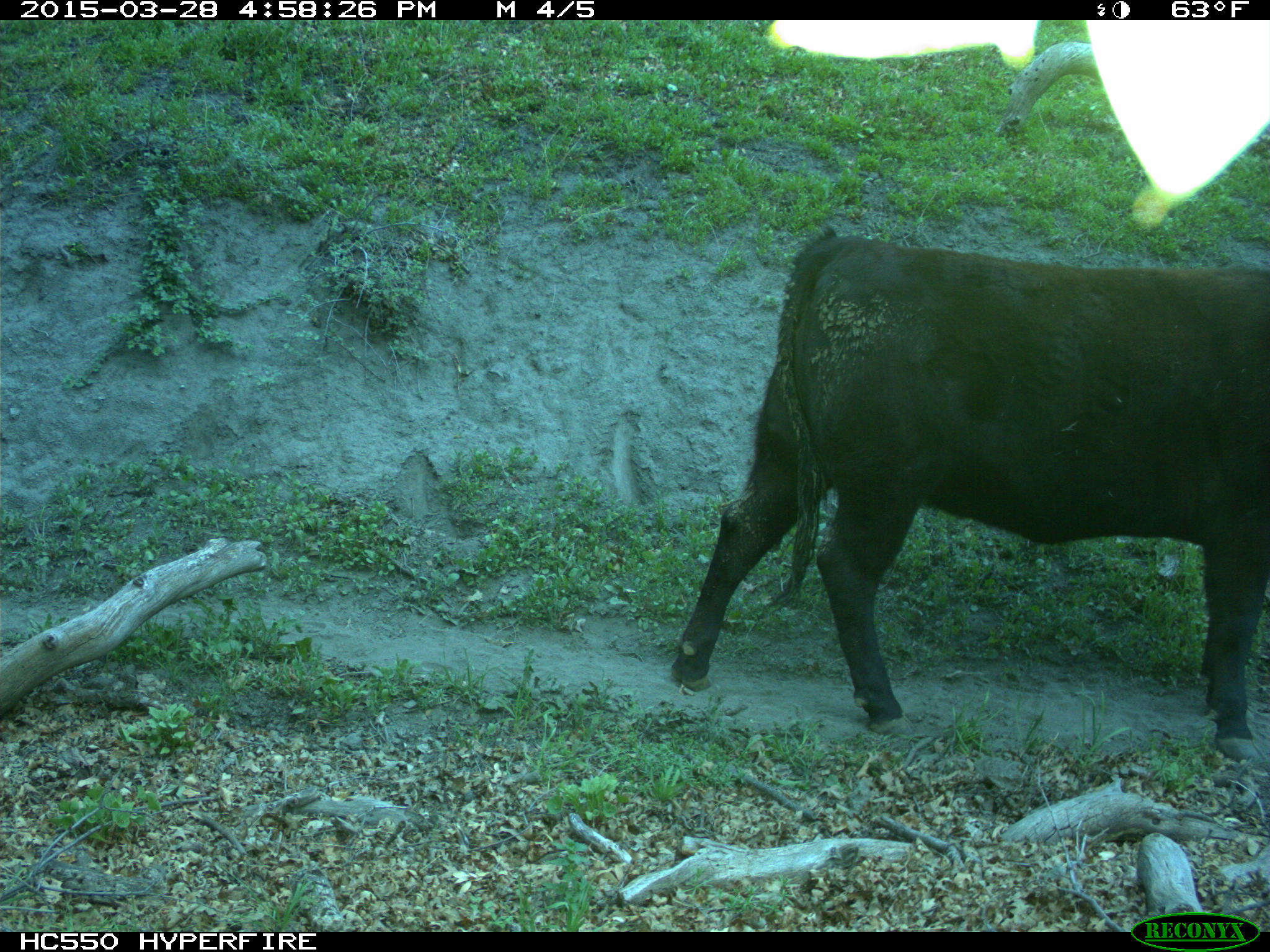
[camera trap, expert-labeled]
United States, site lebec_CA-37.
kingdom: Animalia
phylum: Chordata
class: Mammalia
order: Artiodactyla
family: Bovidae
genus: Bos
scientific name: Bos taurus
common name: domestic cow